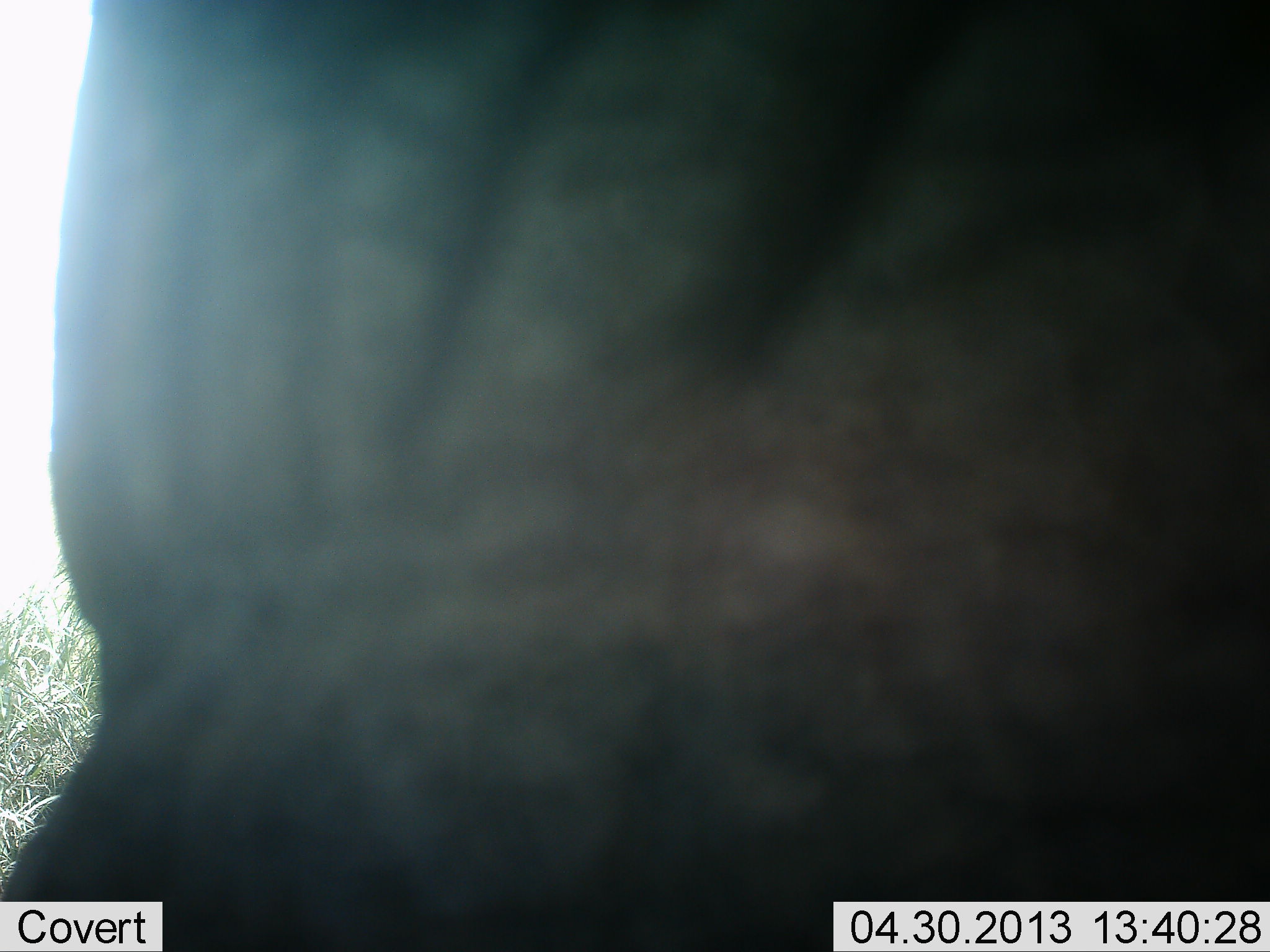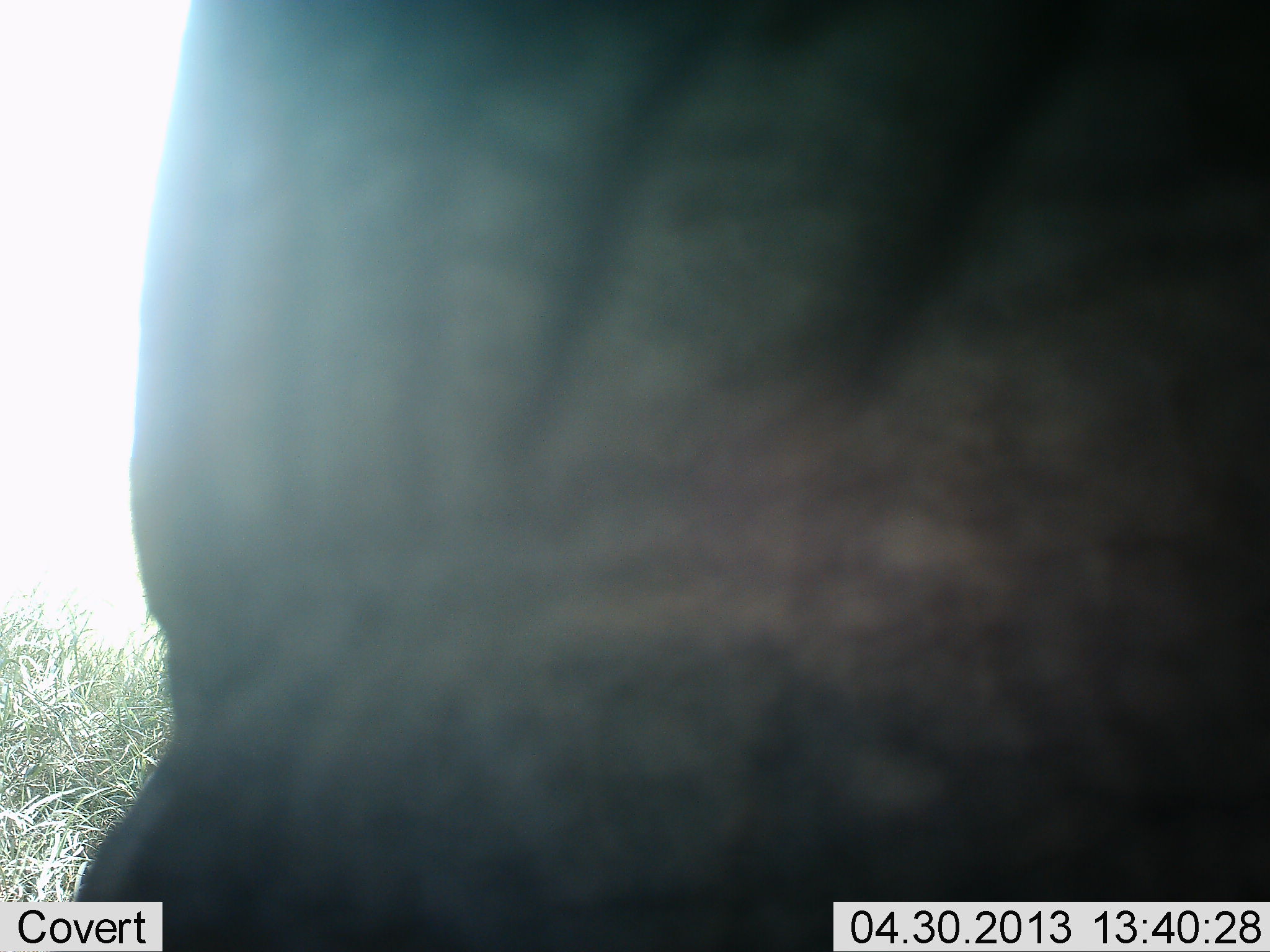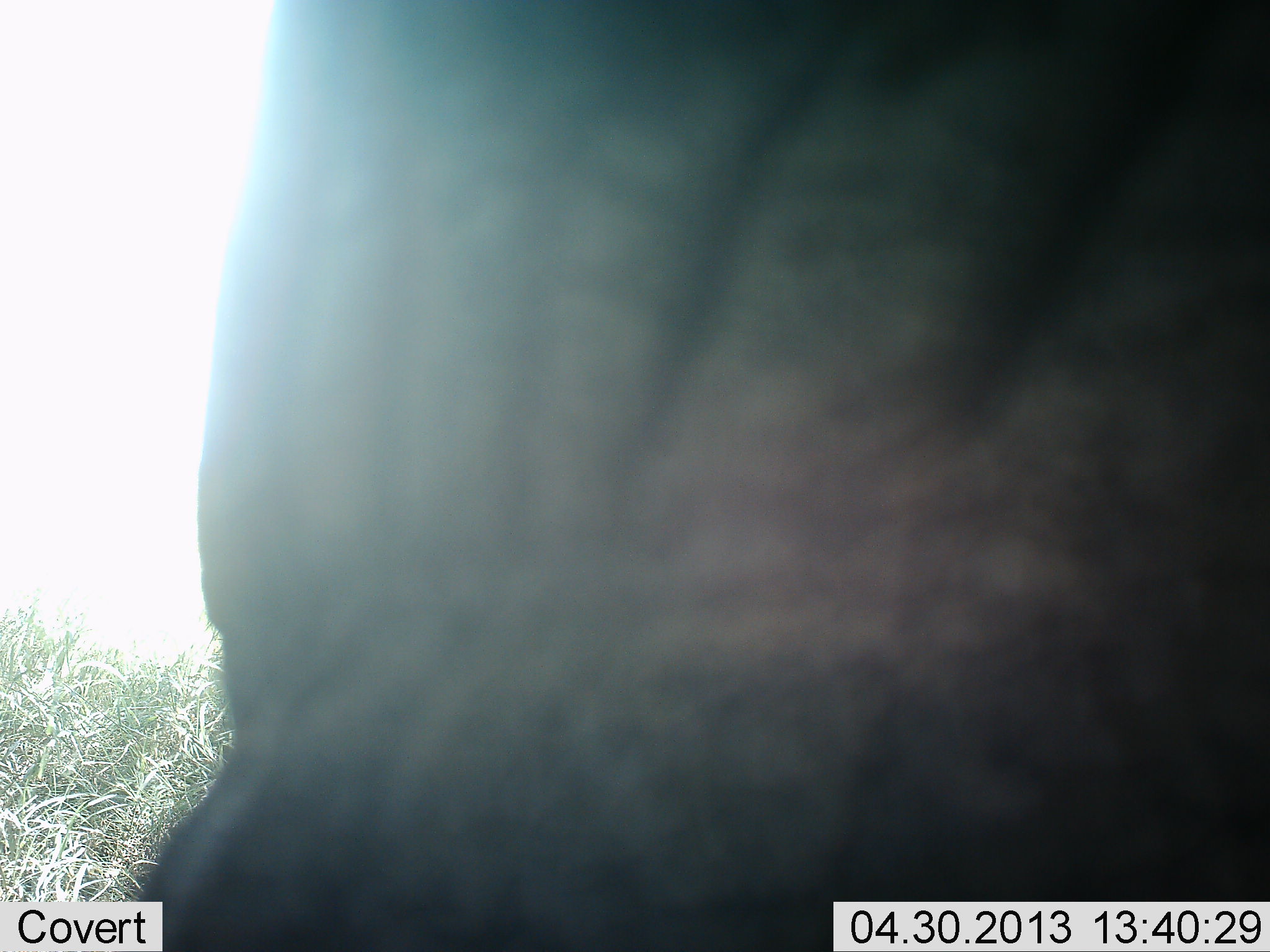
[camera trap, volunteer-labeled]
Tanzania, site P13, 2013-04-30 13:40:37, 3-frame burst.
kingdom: Animalia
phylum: Chordata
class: Mammalia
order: Proboscidea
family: Elephantidae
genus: Loxodonta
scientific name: Loxodonta africana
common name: african bush elephant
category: elephant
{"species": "elephant (african bush elephant) (Loxodonta africana)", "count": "1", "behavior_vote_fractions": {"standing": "80%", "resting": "0%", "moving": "20%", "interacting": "0%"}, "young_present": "0%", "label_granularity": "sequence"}